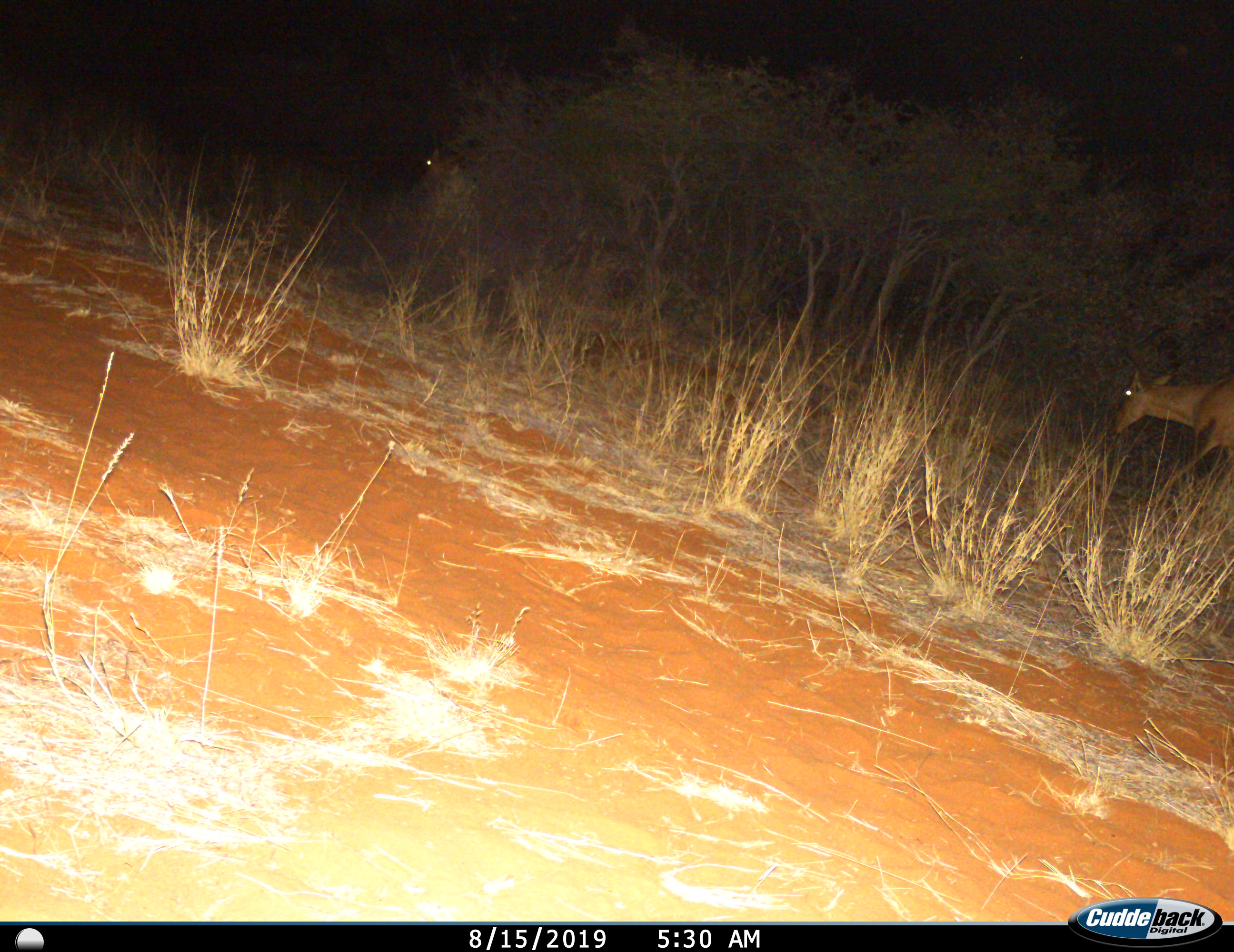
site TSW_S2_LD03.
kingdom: Animalia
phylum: Chordata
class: Mammalia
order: Artiodactyla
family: Bovidae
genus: Alcelaphus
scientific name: Alcelaphus buselaphus caama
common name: red hartebeest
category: hartebeestred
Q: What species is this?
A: Hartebeestred (red hartebeest) (Alcelaphus buselaphus caama).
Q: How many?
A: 2.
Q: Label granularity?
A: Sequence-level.